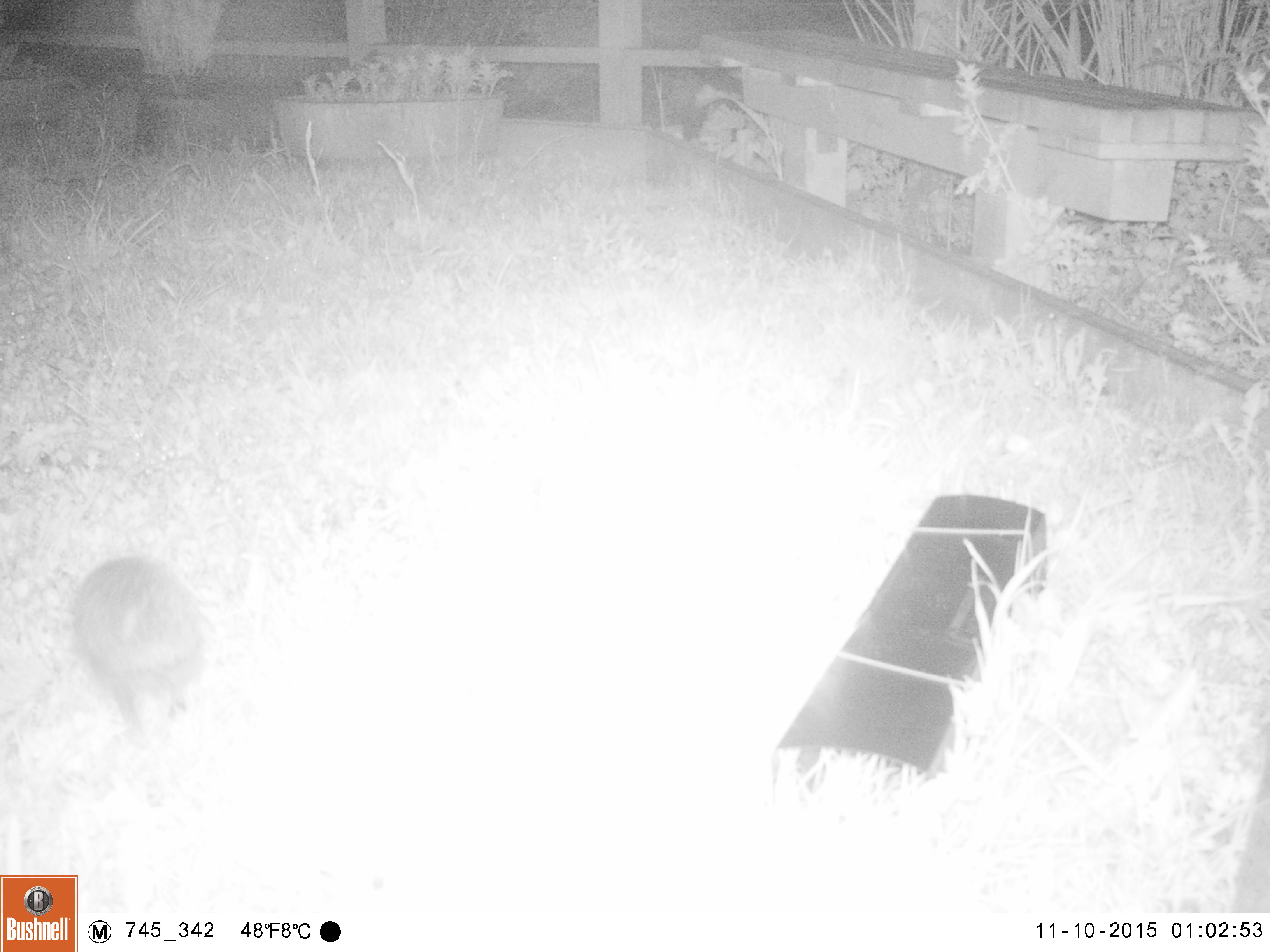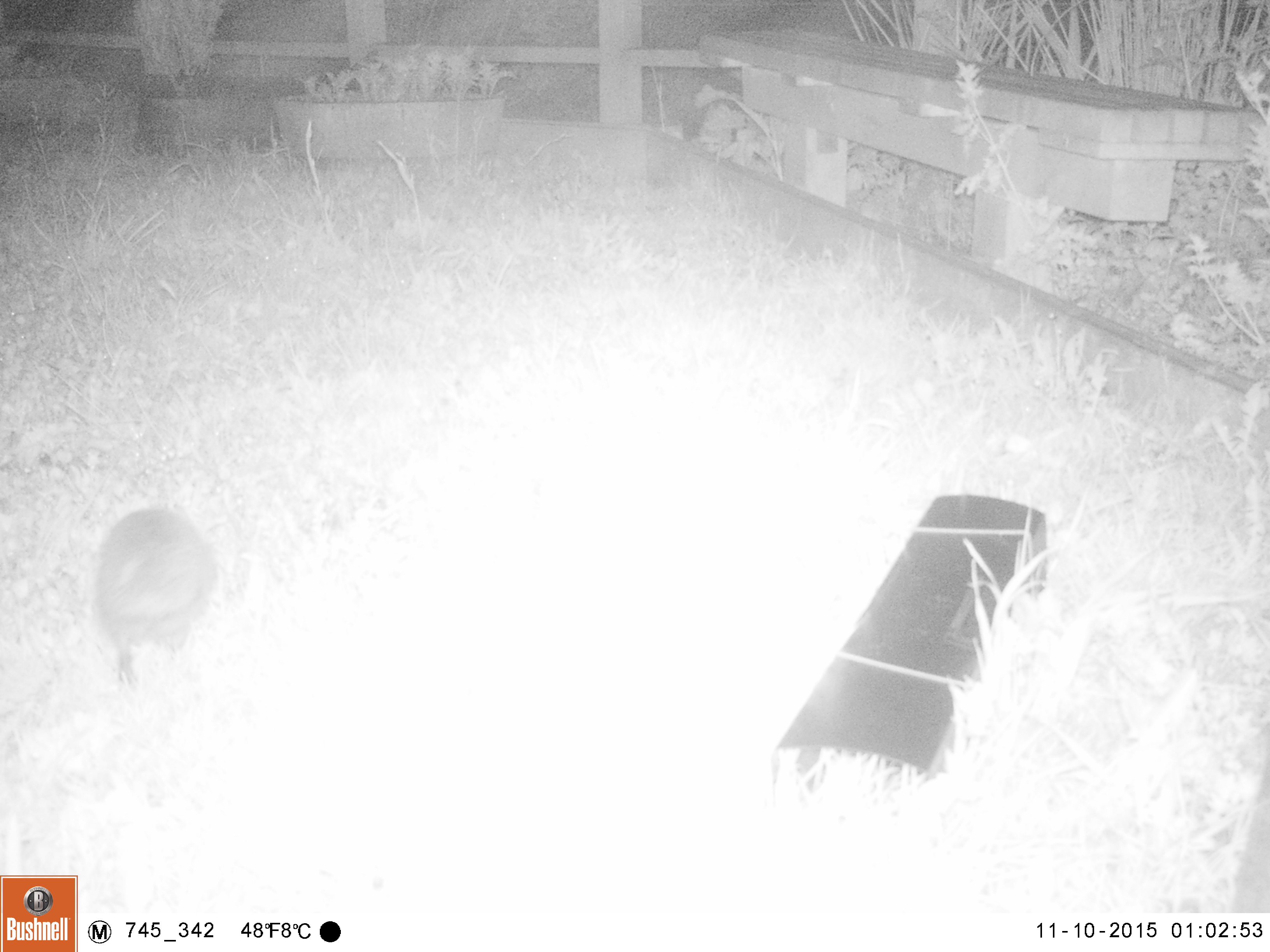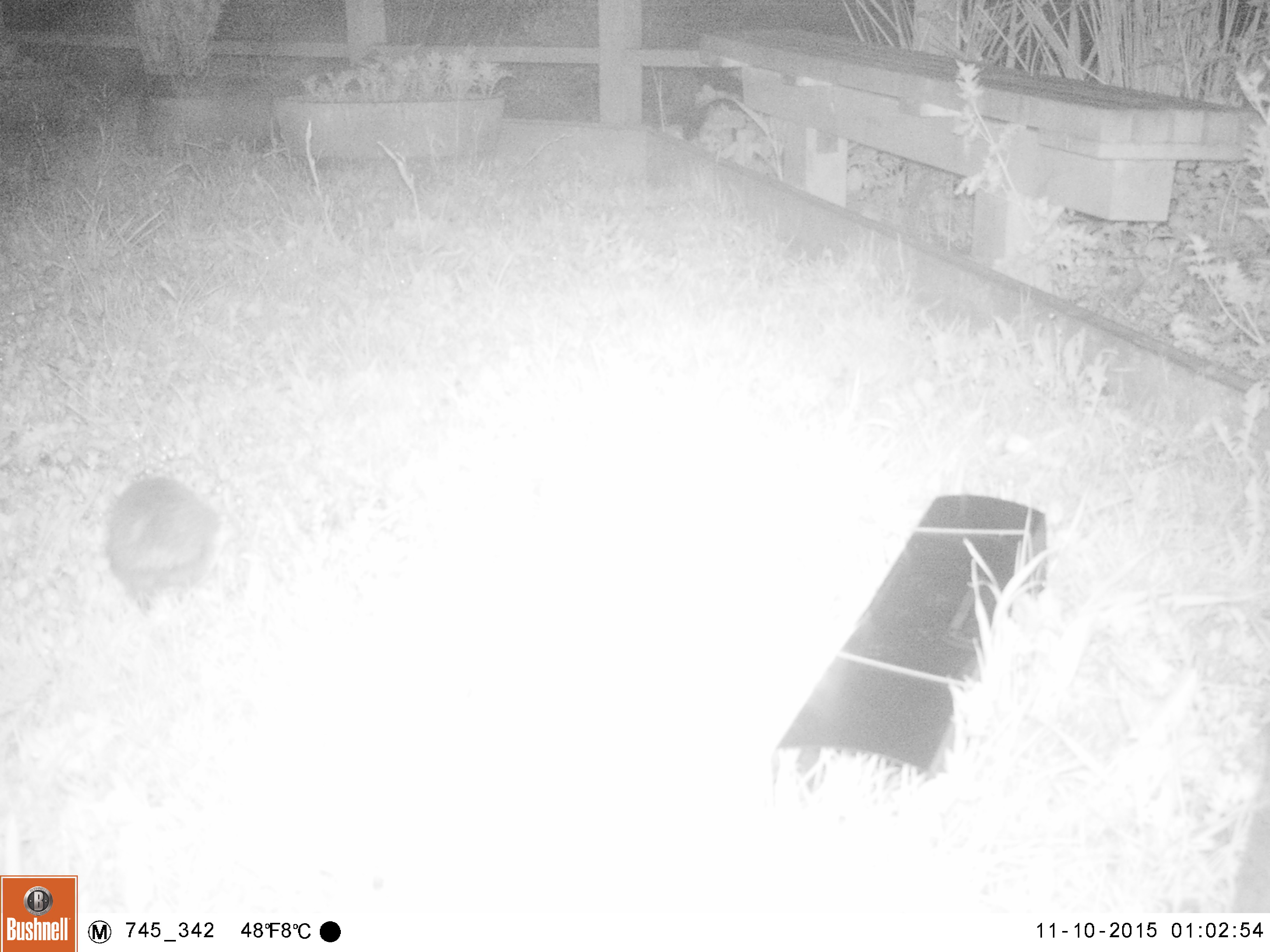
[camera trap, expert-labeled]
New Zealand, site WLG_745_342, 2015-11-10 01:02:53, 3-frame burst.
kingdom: Animalia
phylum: Chordata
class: Mammalia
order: Eulipotyphla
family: Erinaceidae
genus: Erinaceus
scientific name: Erinaceus europaeus europaeus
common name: european hedgehog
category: hedgehog